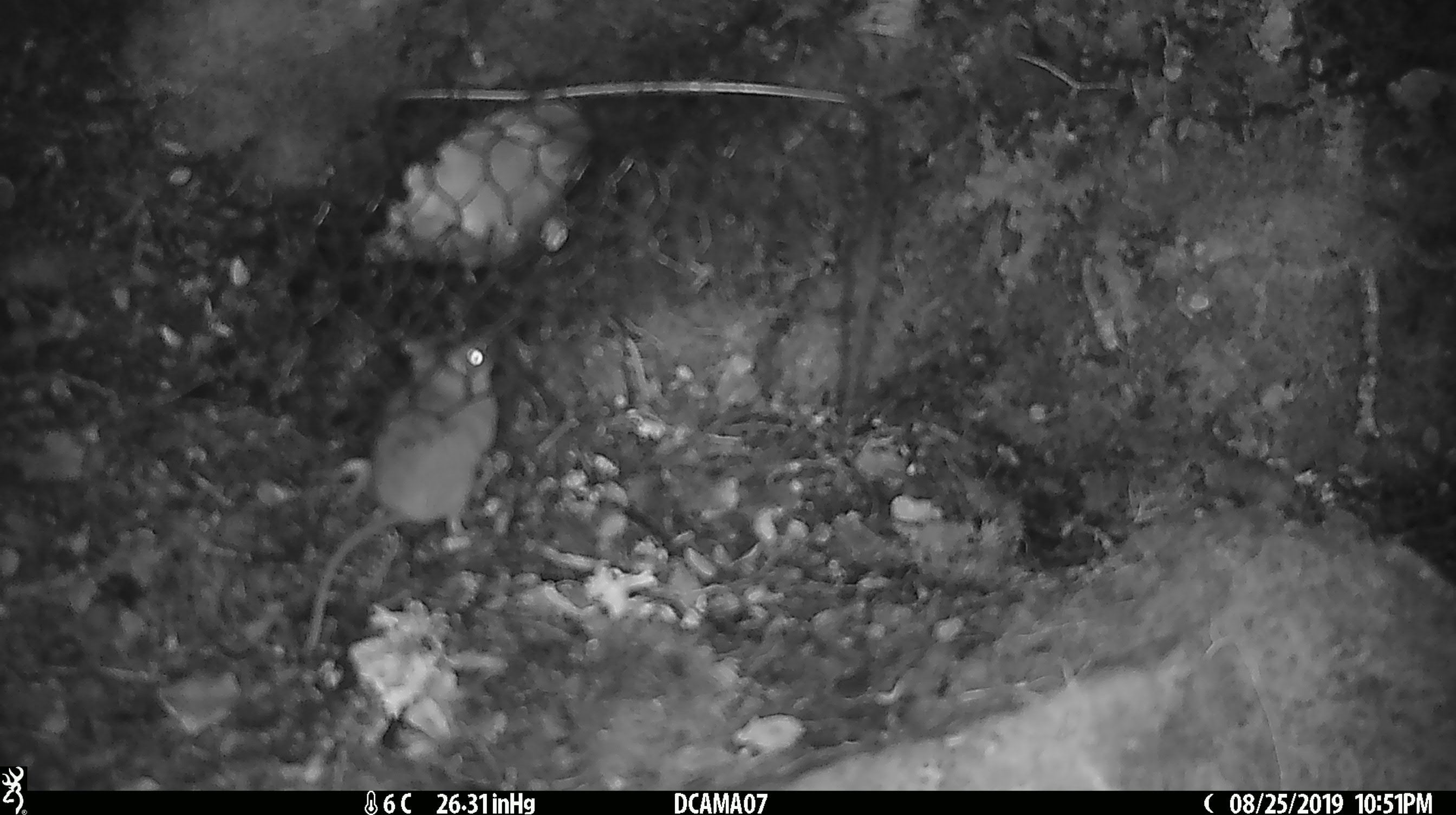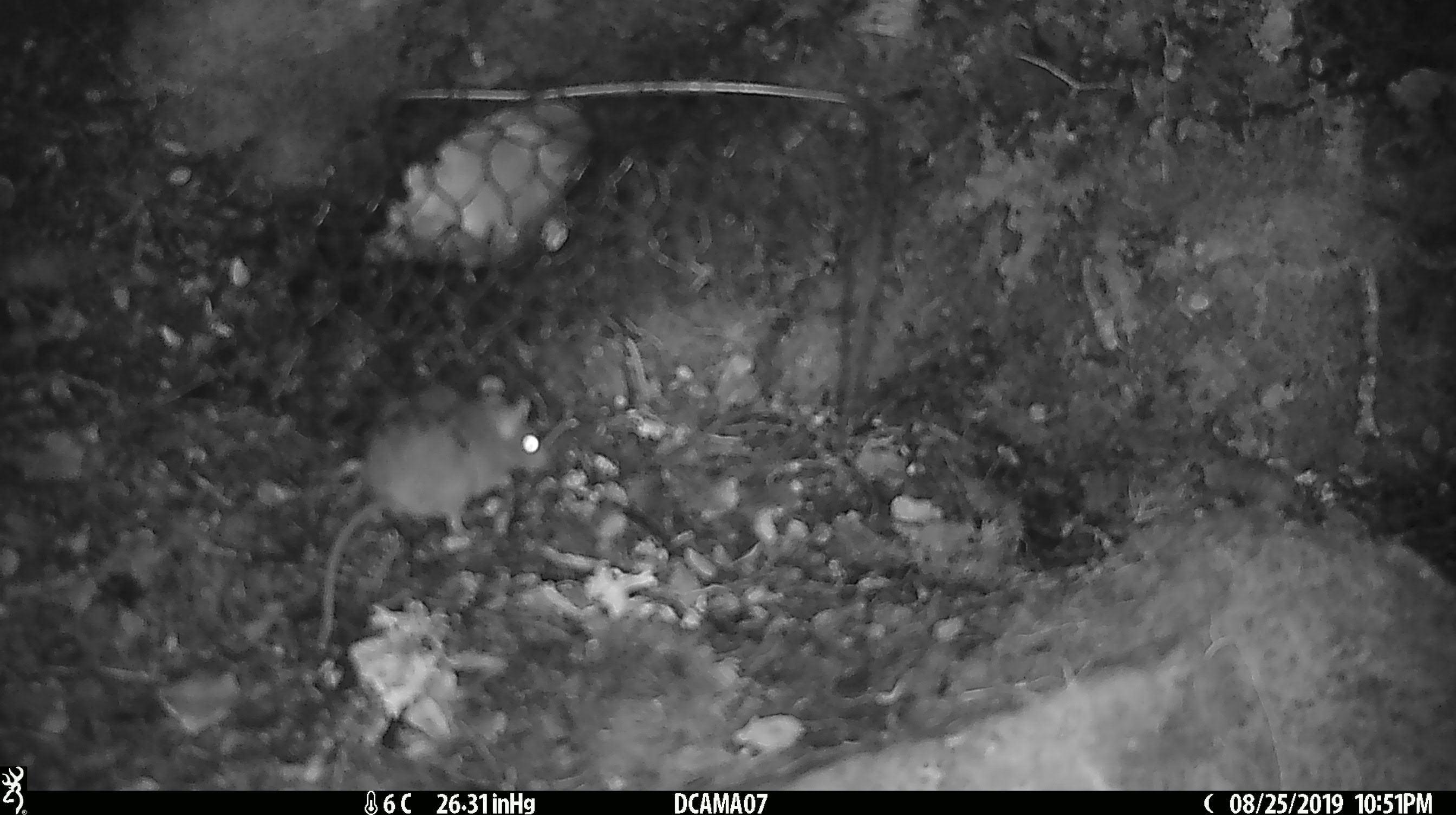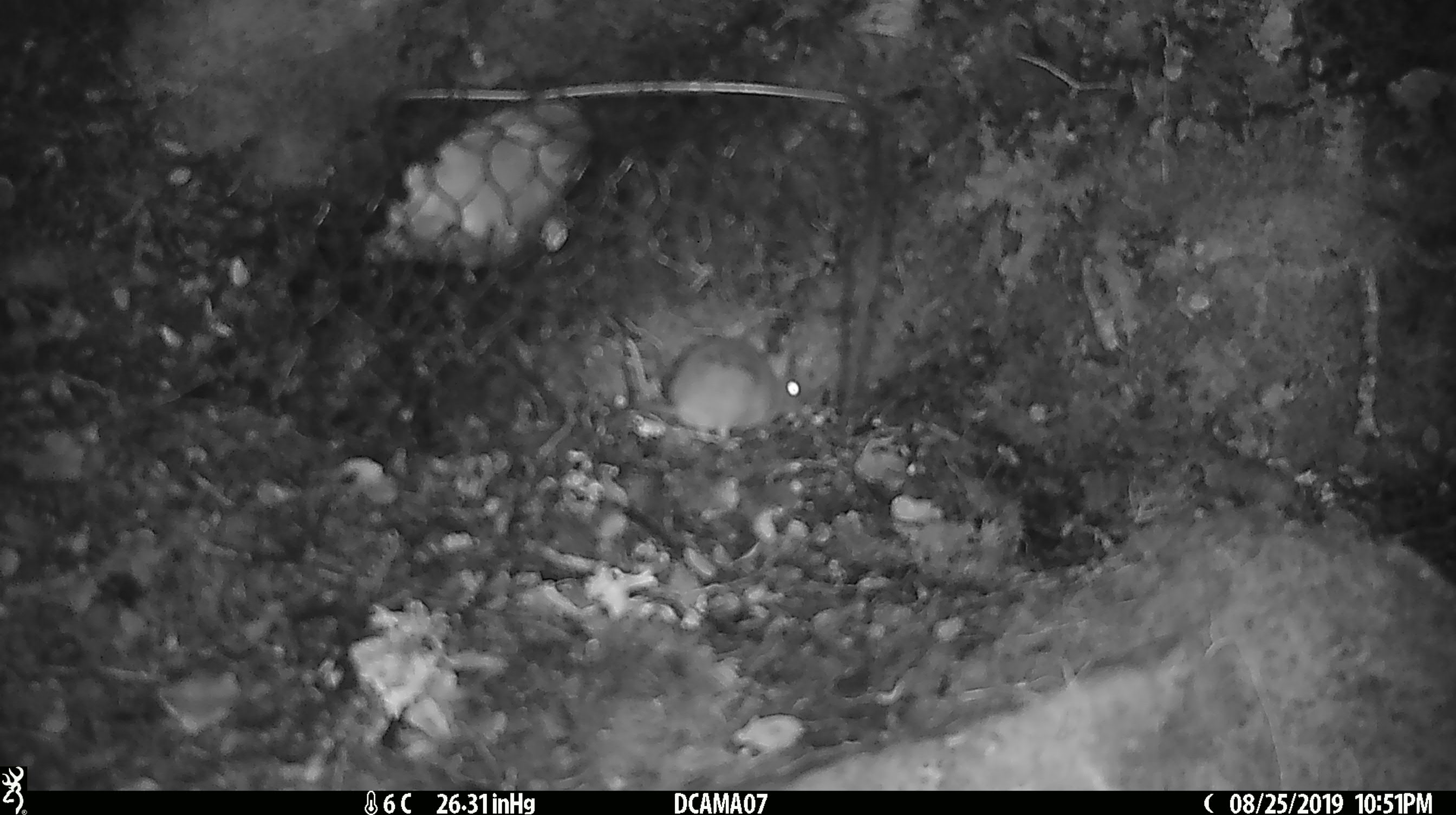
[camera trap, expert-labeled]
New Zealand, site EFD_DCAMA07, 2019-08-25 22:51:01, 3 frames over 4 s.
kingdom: Animalia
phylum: Chordata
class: Mammalia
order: Rodentia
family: Muridae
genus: Mus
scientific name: Mus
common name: mouse